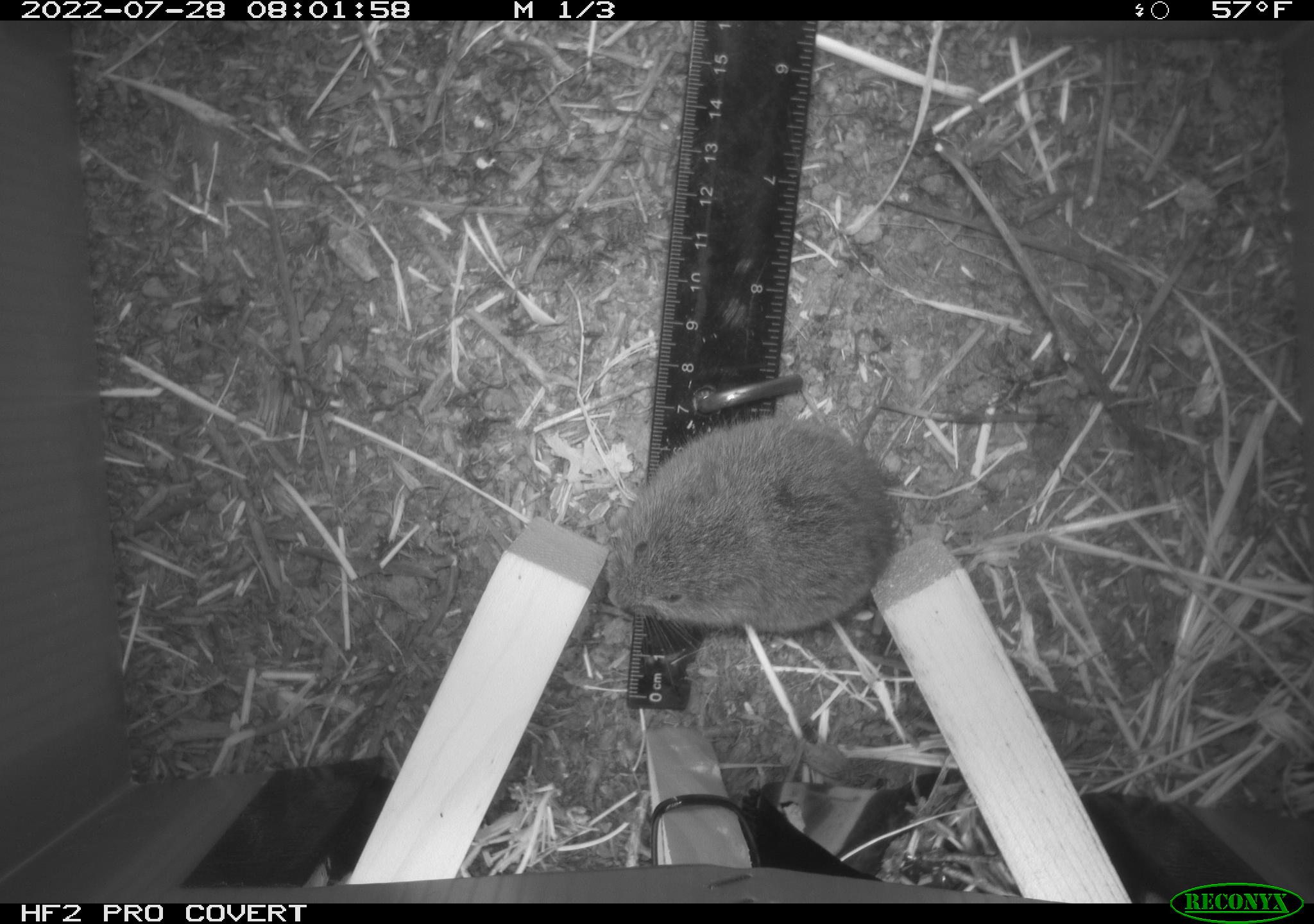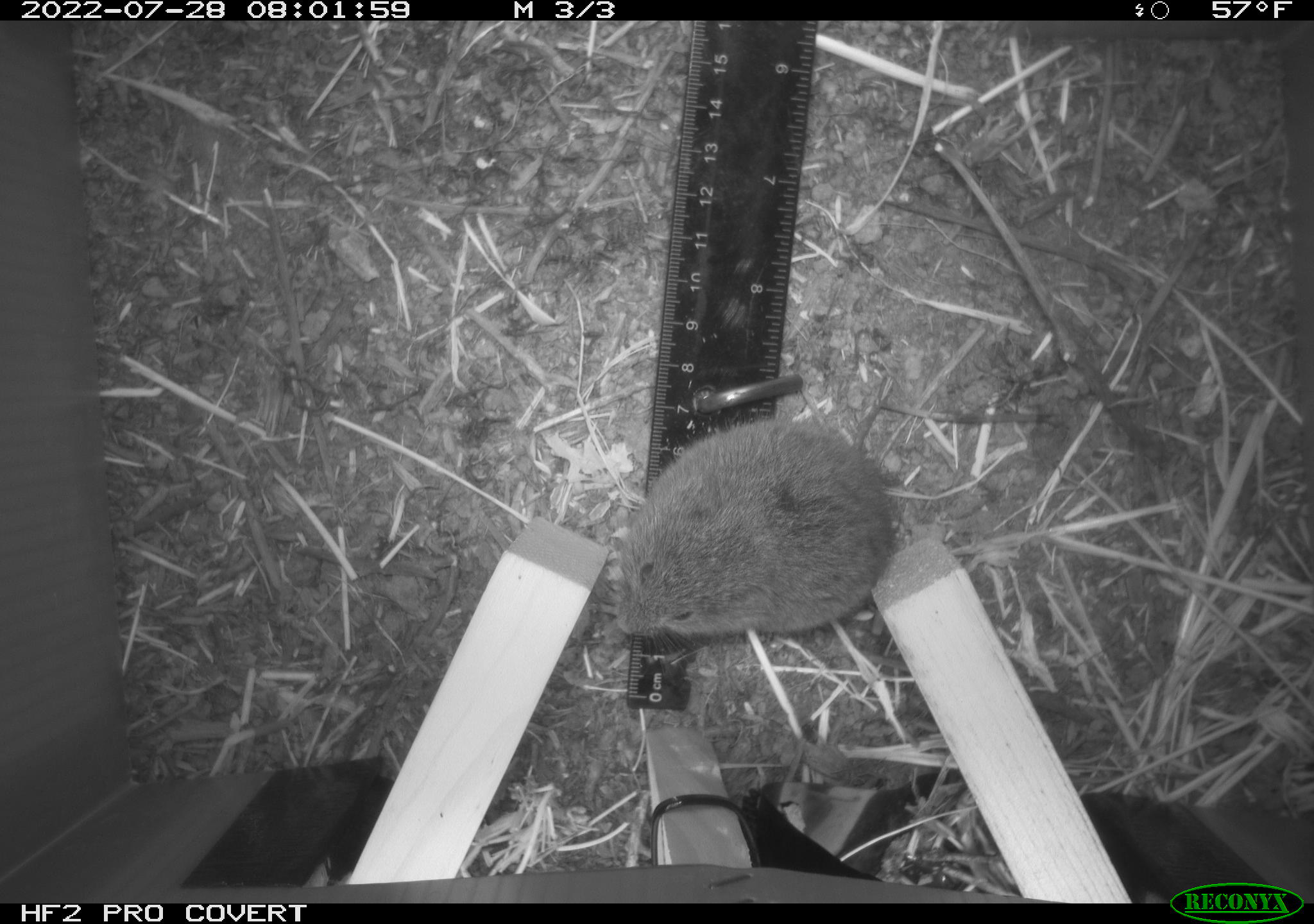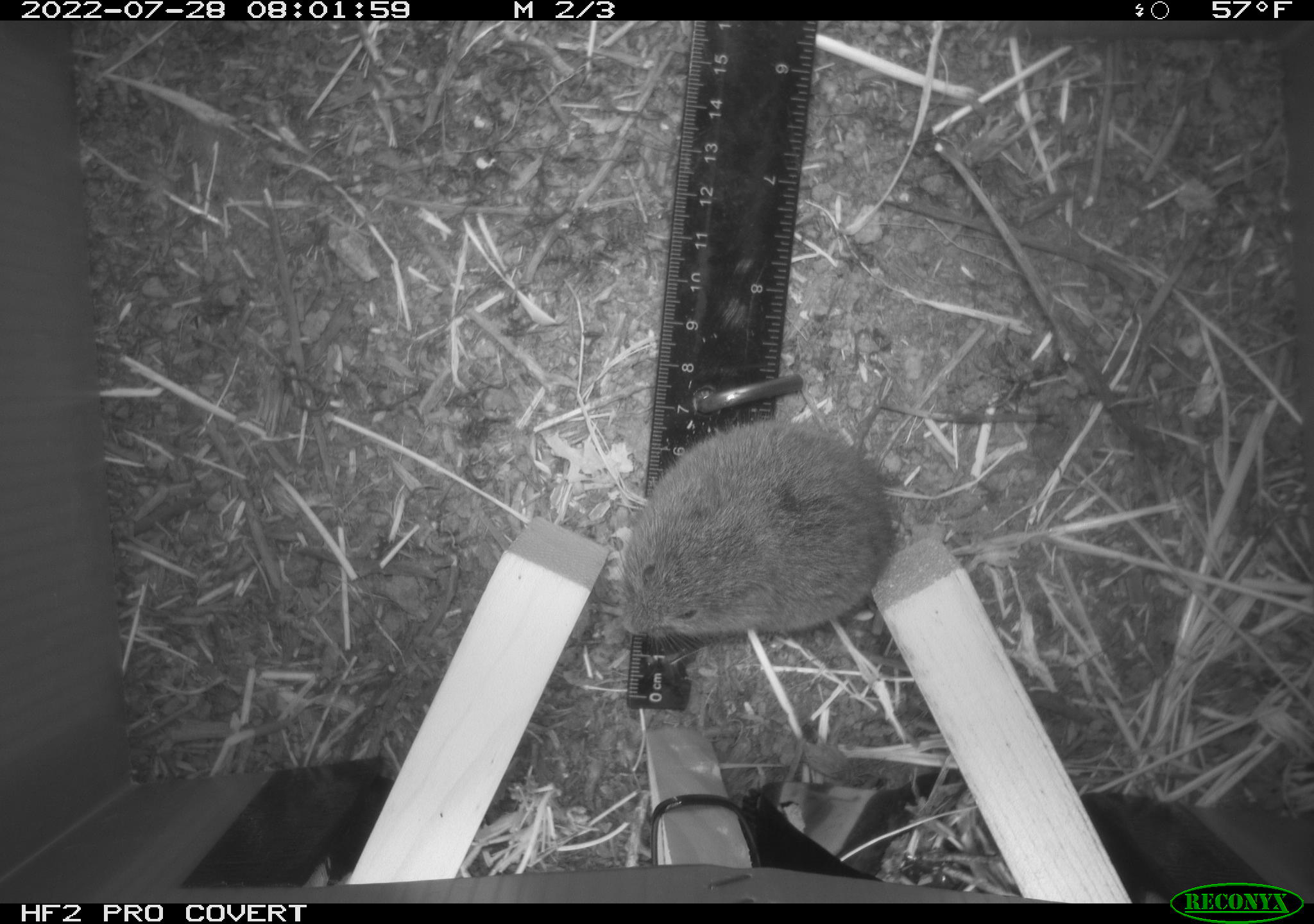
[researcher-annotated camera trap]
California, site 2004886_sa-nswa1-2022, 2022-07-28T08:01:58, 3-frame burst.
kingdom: Animalia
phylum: Chordata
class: Mammalia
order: Rodentia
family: Cricetidae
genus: Microtus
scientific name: Microtus californicus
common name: california vole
California vole (Microtus californicus).